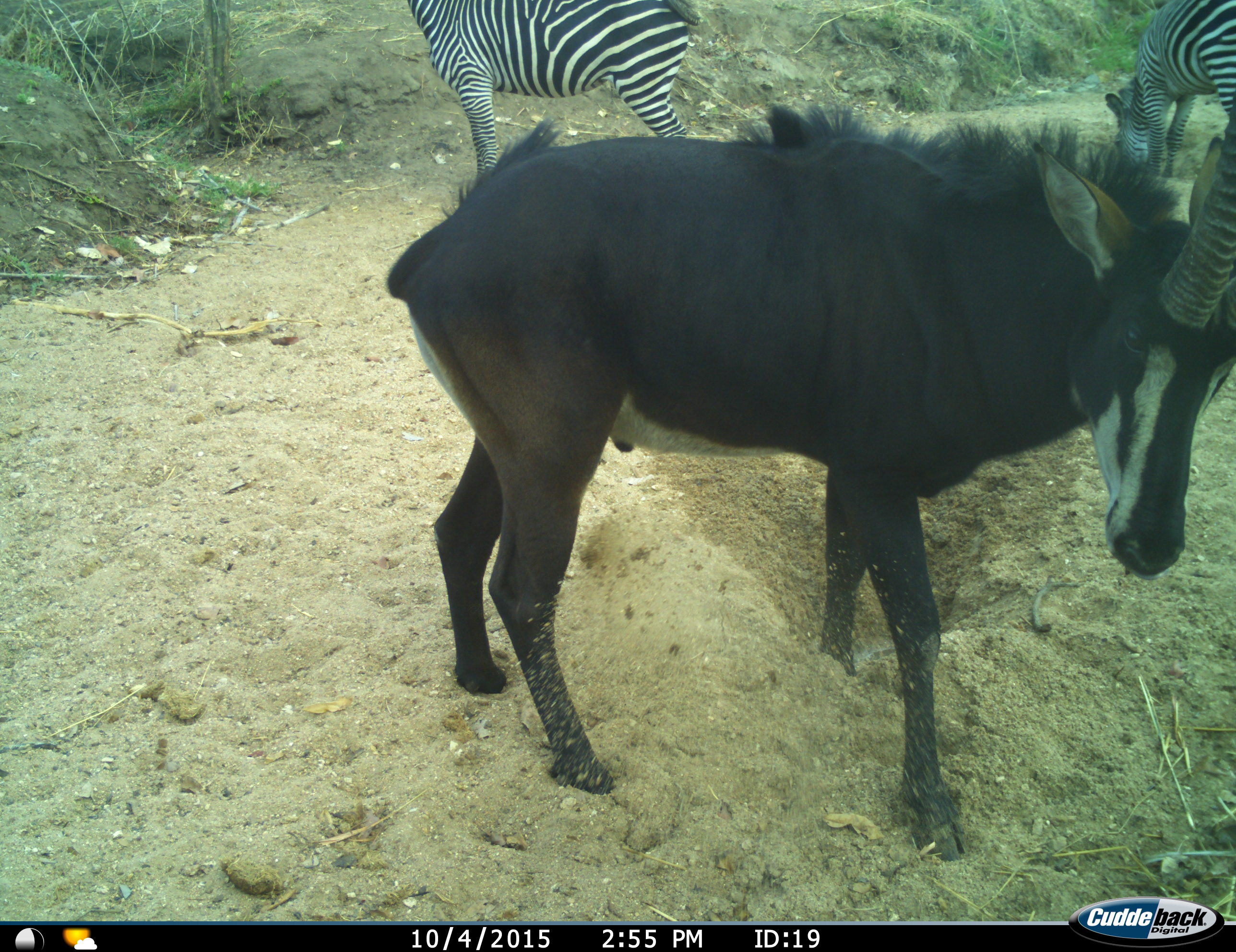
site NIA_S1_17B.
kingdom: Animalia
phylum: Chordata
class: Mammalia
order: Artiodactyla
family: Bovidae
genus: Hippotragus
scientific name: Hippotragus niger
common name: sable antelope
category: sable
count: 1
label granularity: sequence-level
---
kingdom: Animalia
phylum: Chordata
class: Mammalia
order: Perissodactyla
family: Equidae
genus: Equus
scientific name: Equus quagga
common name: plains zebra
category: zebraplains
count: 2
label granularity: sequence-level